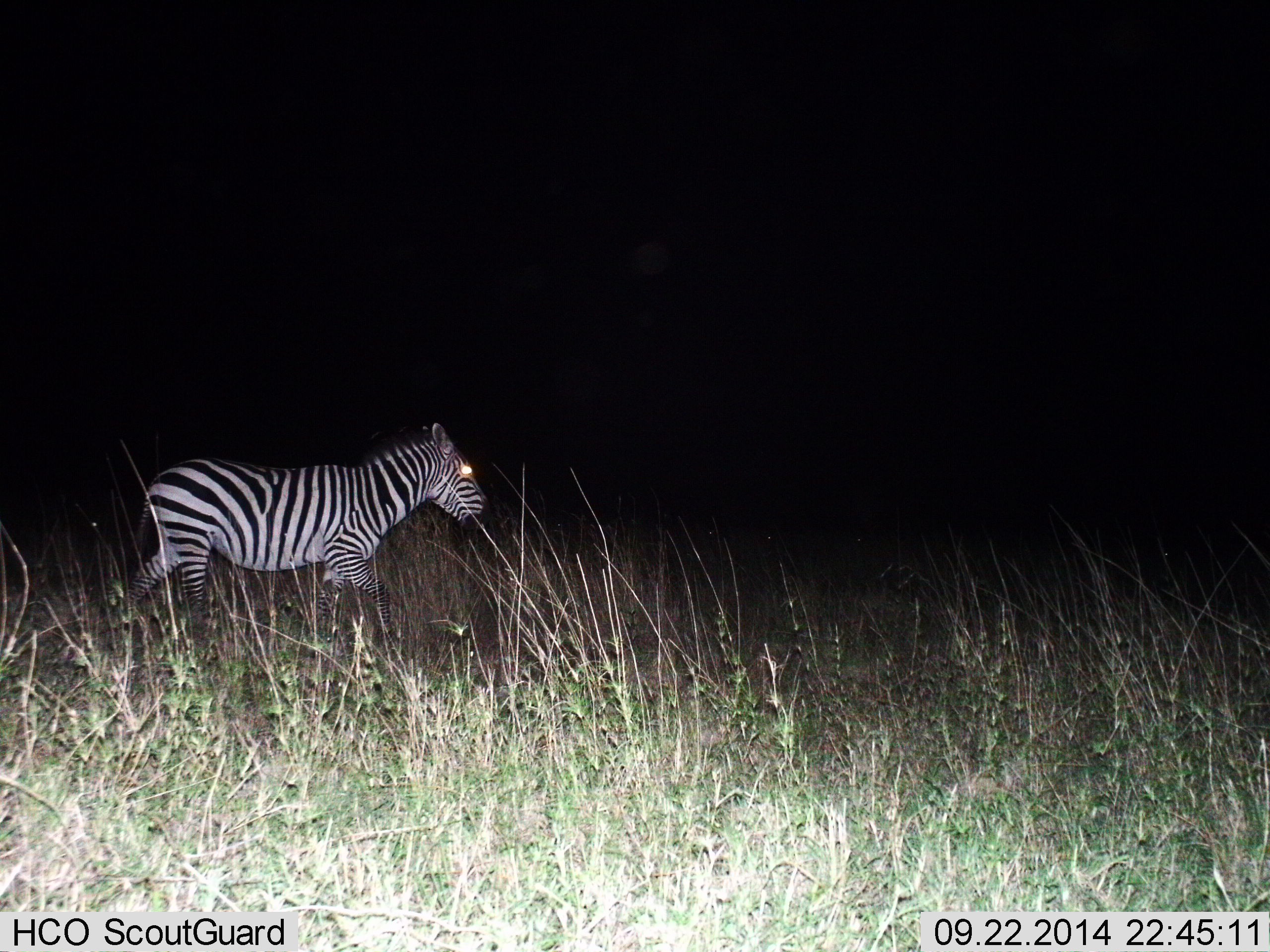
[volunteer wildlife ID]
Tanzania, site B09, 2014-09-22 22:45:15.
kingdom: Animalia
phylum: Chordata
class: Mammalia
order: Perissodactyla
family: Equidae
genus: Equus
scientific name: Equus quagga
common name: plains zebra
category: zebra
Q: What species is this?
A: Zebra (plains zebra) (Equus quagga).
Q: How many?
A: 1.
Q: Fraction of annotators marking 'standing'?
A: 10%.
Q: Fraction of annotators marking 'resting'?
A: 0%.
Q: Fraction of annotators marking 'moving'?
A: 90%.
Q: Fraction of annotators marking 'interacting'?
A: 0%.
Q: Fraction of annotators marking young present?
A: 0%.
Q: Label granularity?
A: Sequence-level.